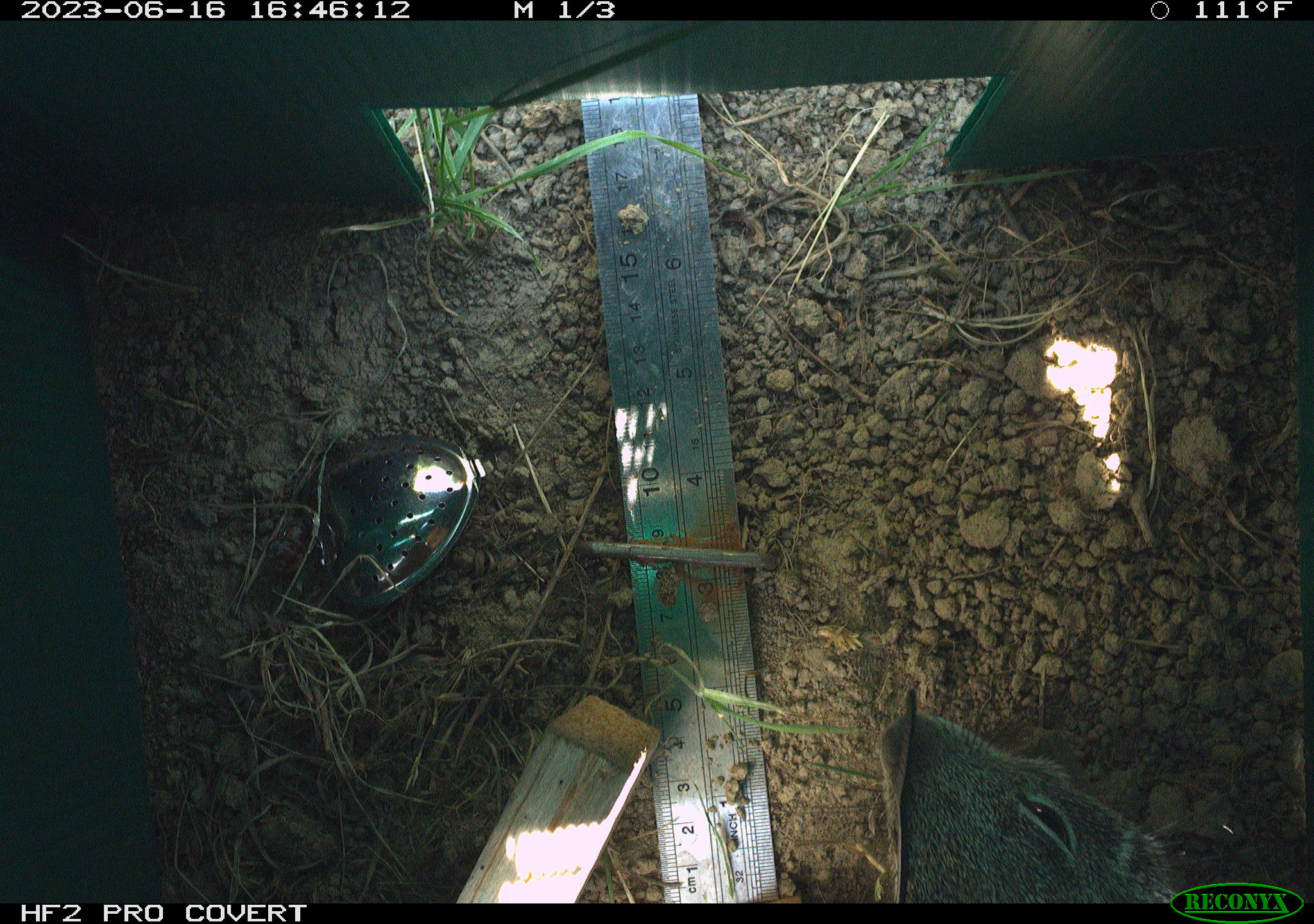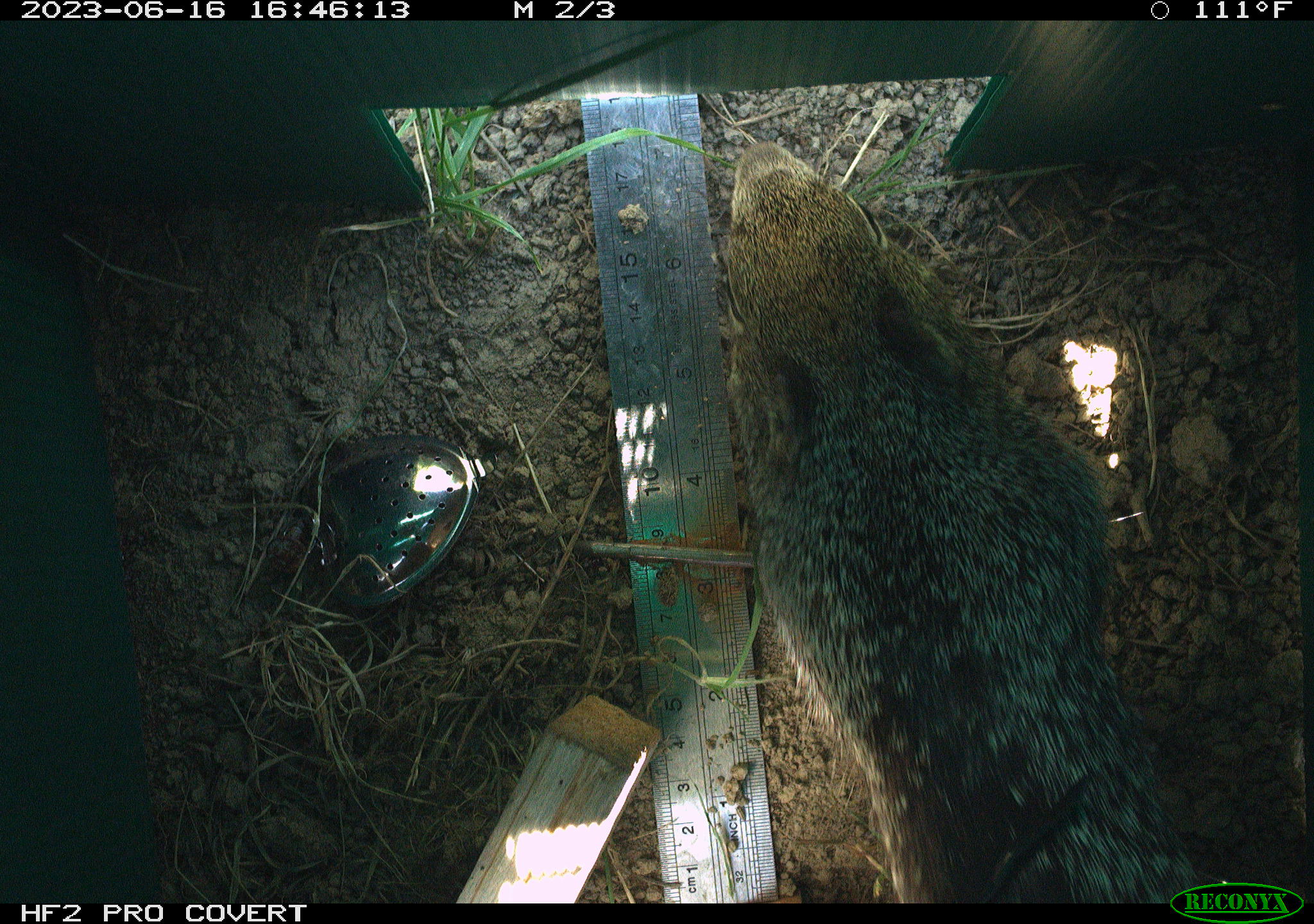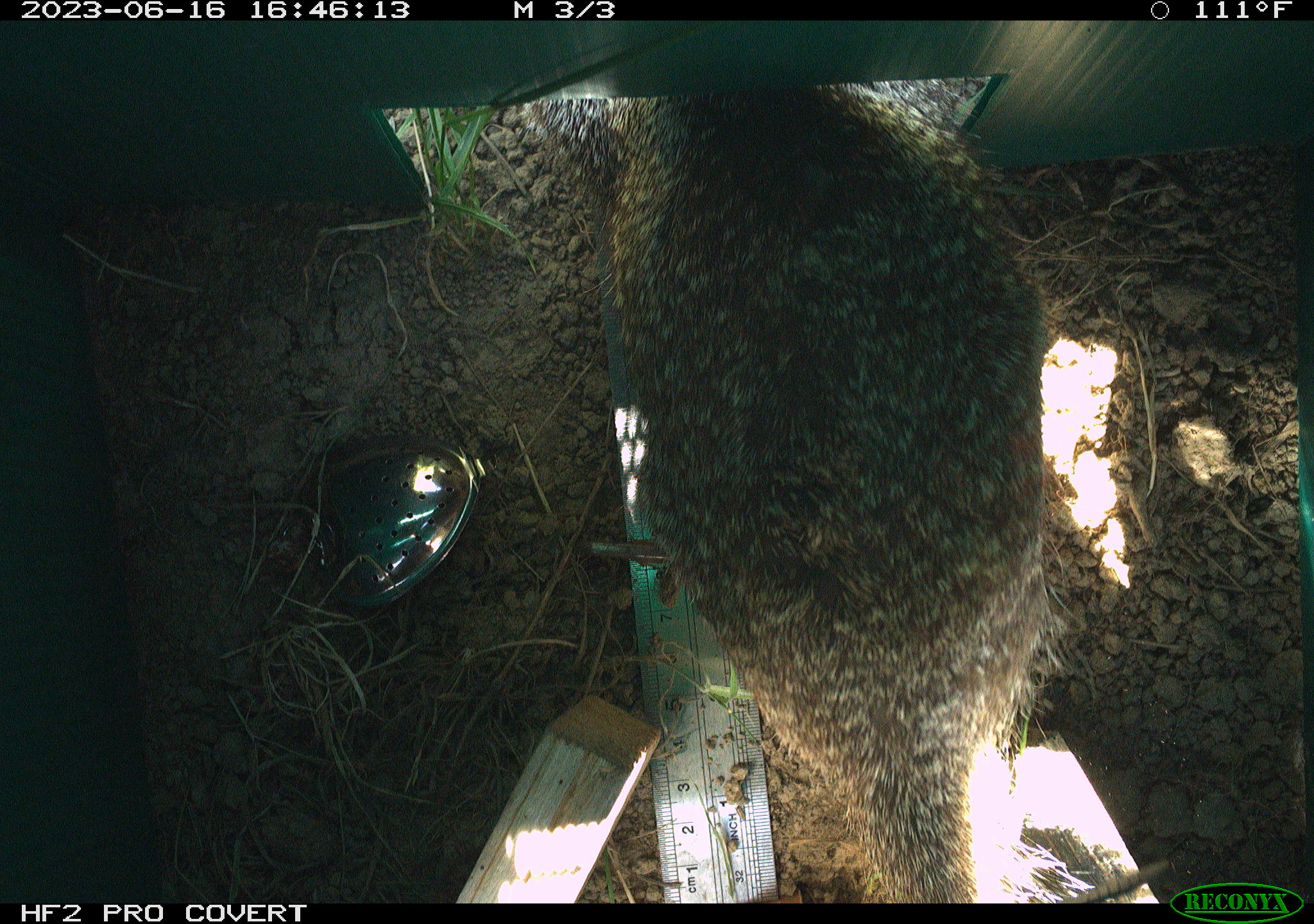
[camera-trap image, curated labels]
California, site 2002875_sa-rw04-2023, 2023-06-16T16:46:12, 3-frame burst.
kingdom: Animalia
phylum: Chordata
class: Mammalia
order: Rodentia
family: Sciuridae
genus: Otospermophilus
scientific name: Otospermophilus beecheyi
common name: california ground squirrel